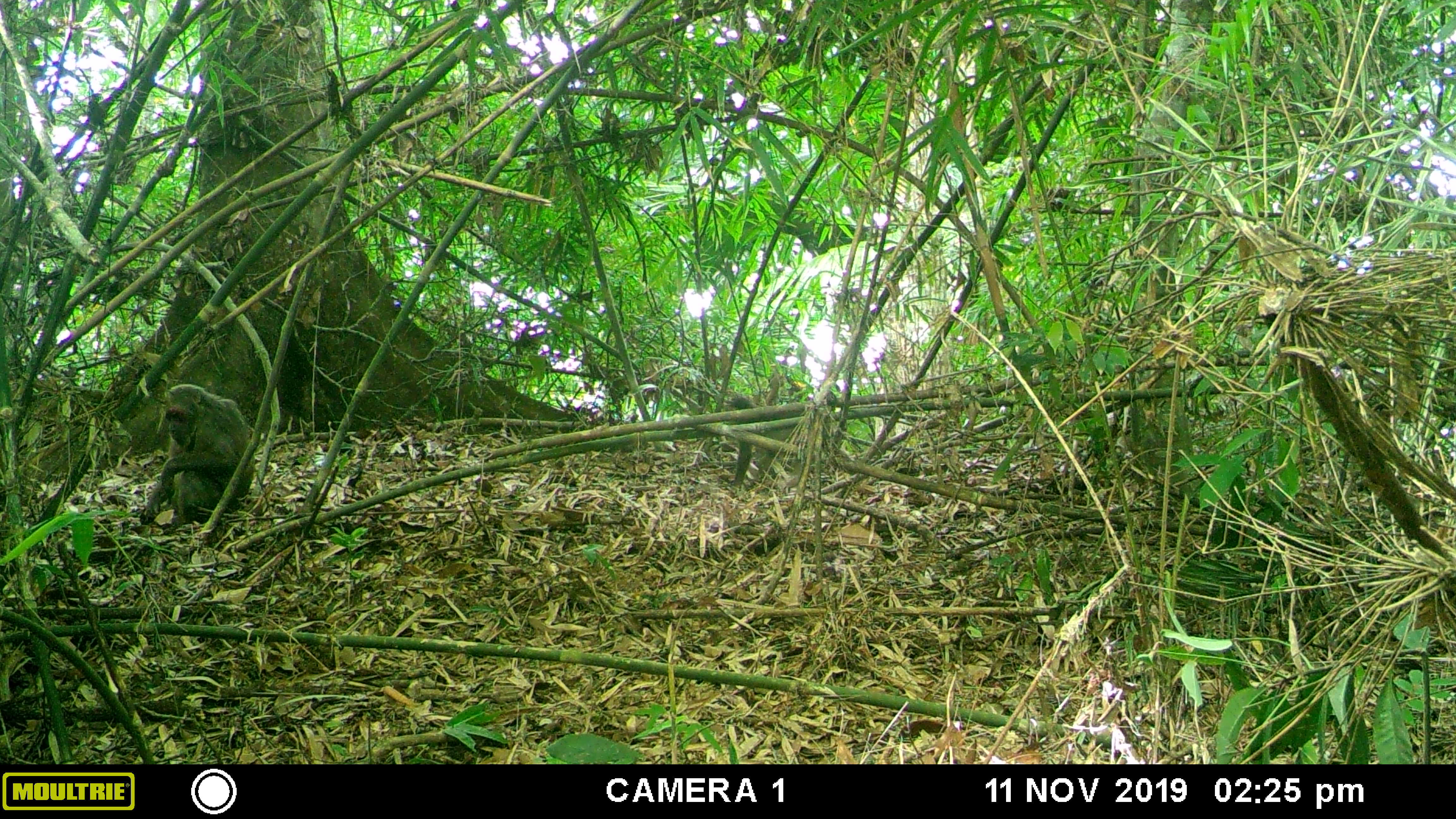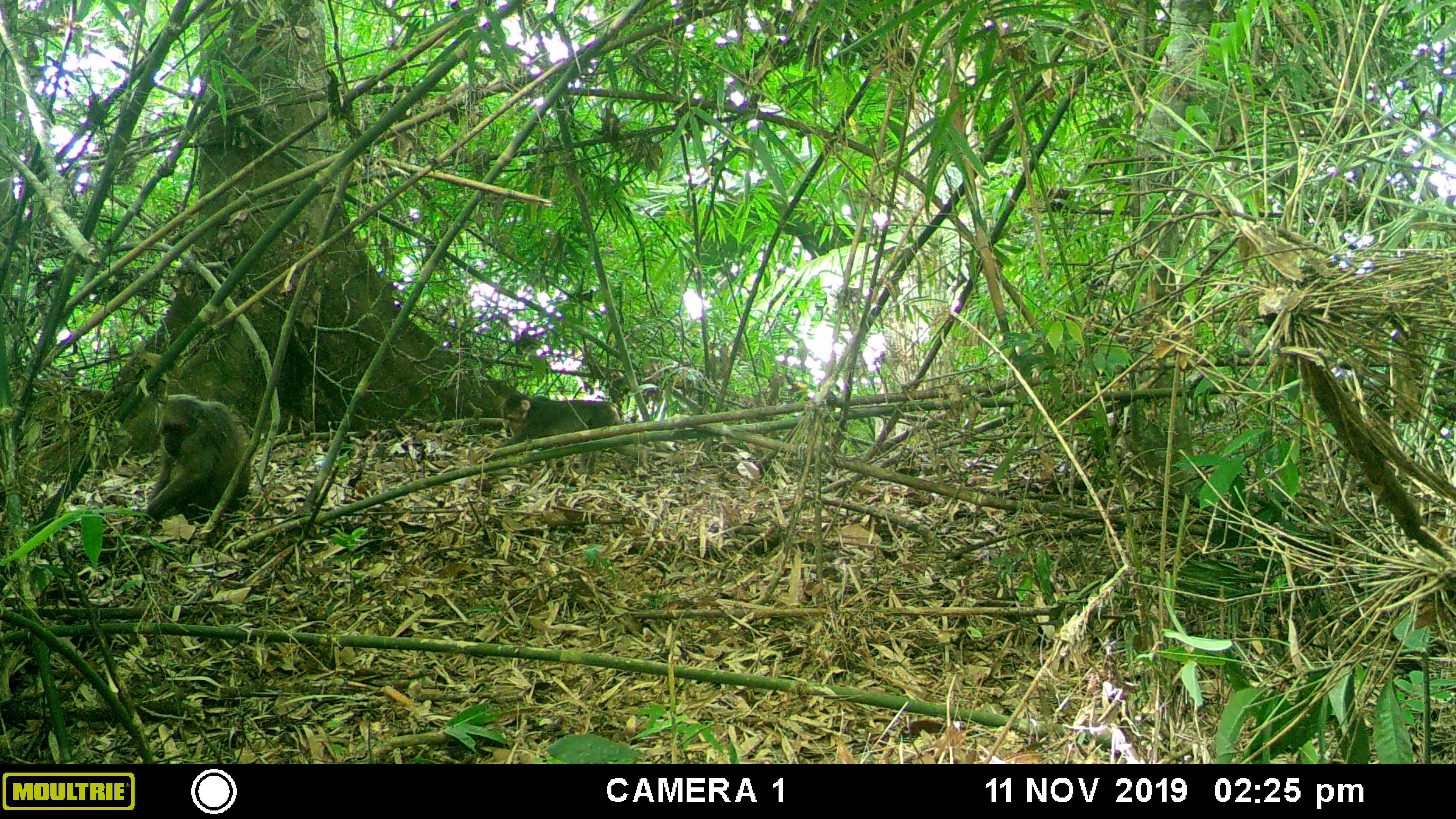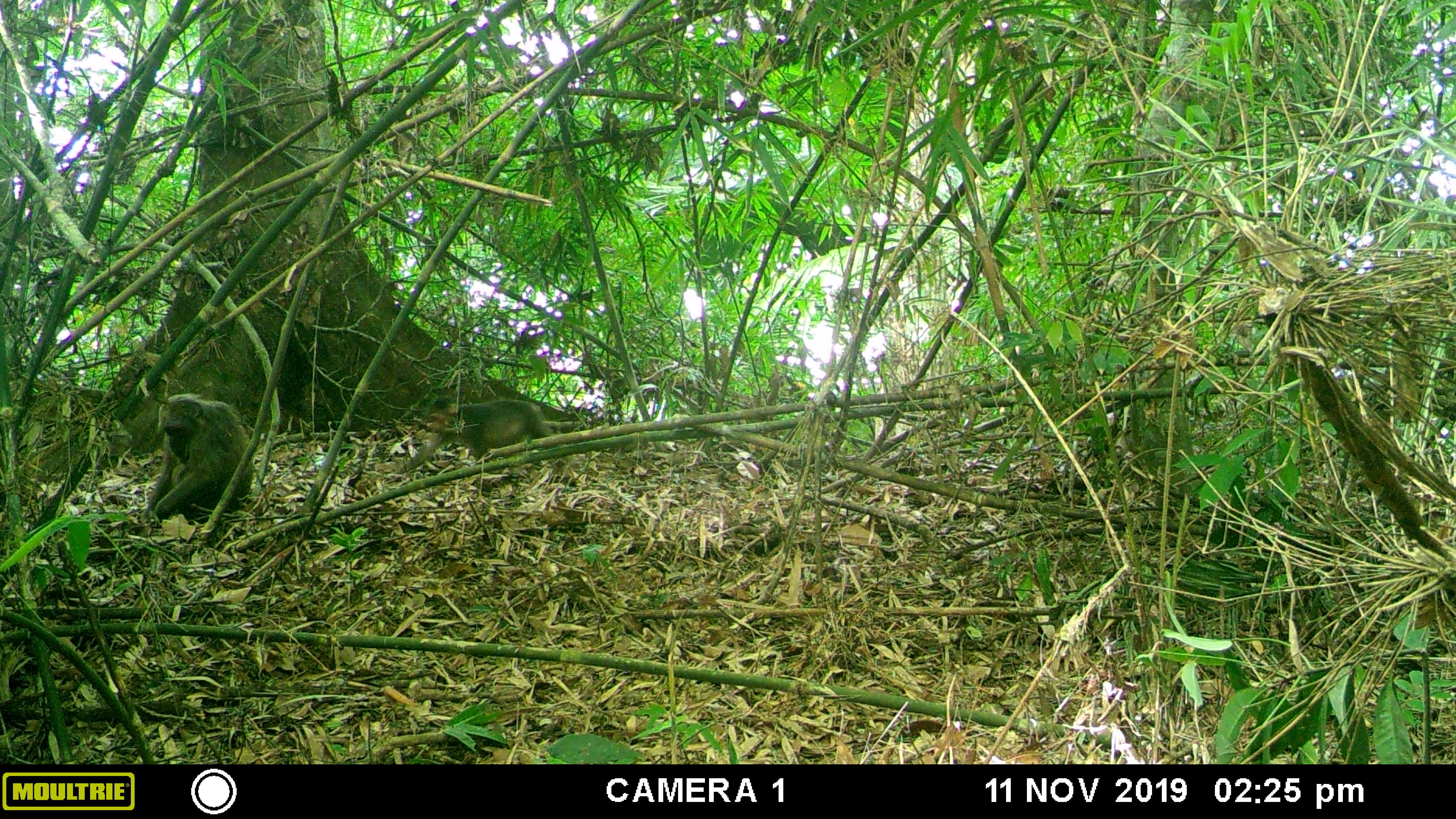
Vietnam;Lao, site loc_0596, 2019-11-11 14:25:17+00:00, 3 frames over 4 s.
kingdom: Animalia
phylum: Chordata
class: Mammalia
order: Primates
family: Cercopithecidae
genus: Macaca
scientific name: Macaca arctoides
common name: stump-tailed macaque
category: stump tailed macaque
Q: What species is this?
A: Stump tailed macaque (stump-tailed macaque) (Macaca arctoides).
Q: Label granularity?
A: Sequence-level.